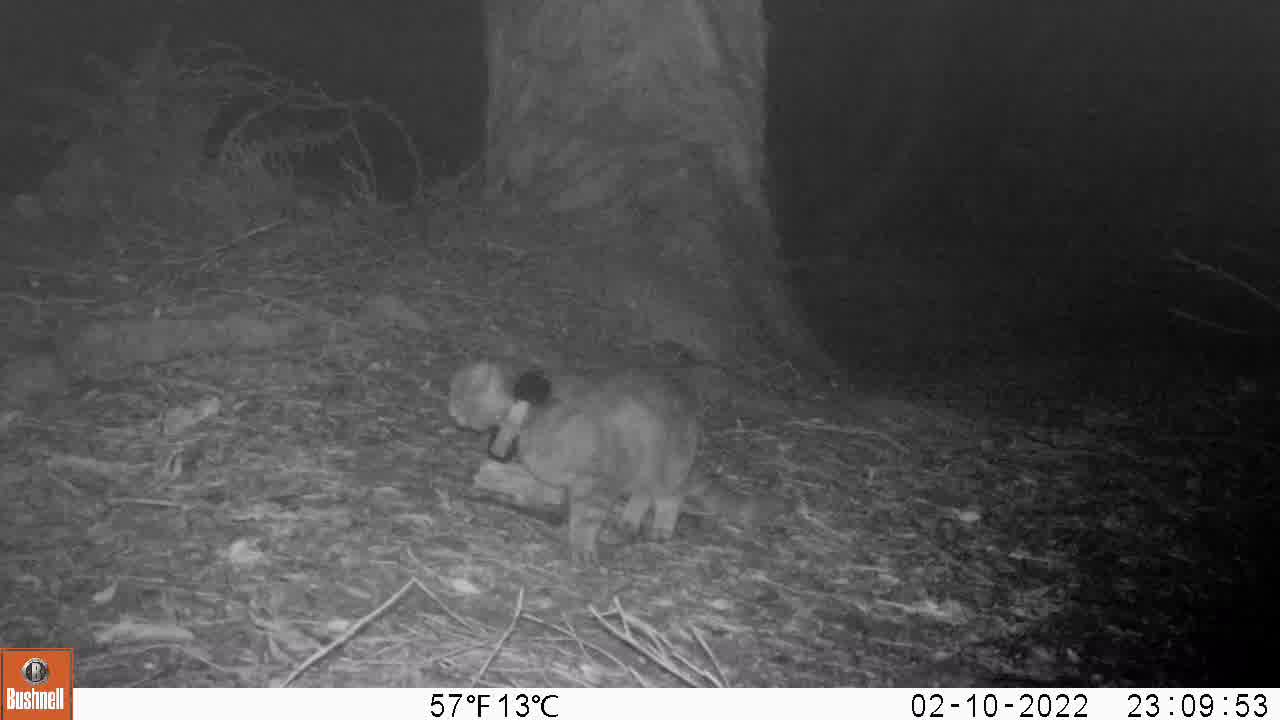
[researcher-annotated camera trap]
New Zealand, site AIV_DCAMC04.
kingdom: Animalia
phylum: Chordata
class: Mammalia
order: Carnivora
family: Felidae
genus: Felis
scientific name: Felis catus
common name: domestic cat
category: cat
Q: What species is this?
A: Cat (domestic cat) (Felis catus).